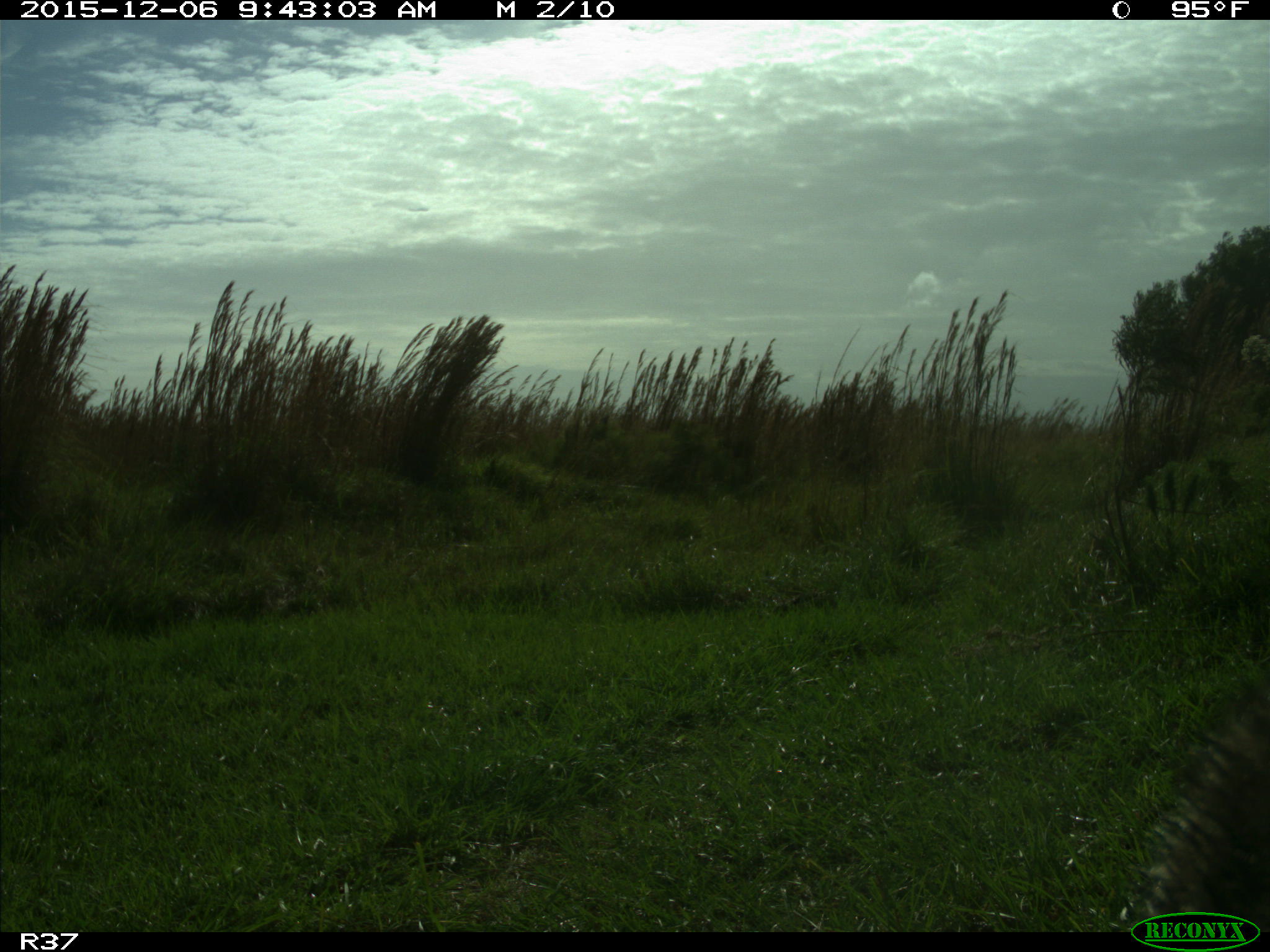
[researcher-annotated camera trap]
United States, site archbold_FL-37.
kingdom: Animalia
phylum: Chordata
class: Mammalia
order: Carnivora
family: Procyonidae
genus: Procyon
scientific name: Procyon lotor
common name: common raccoon